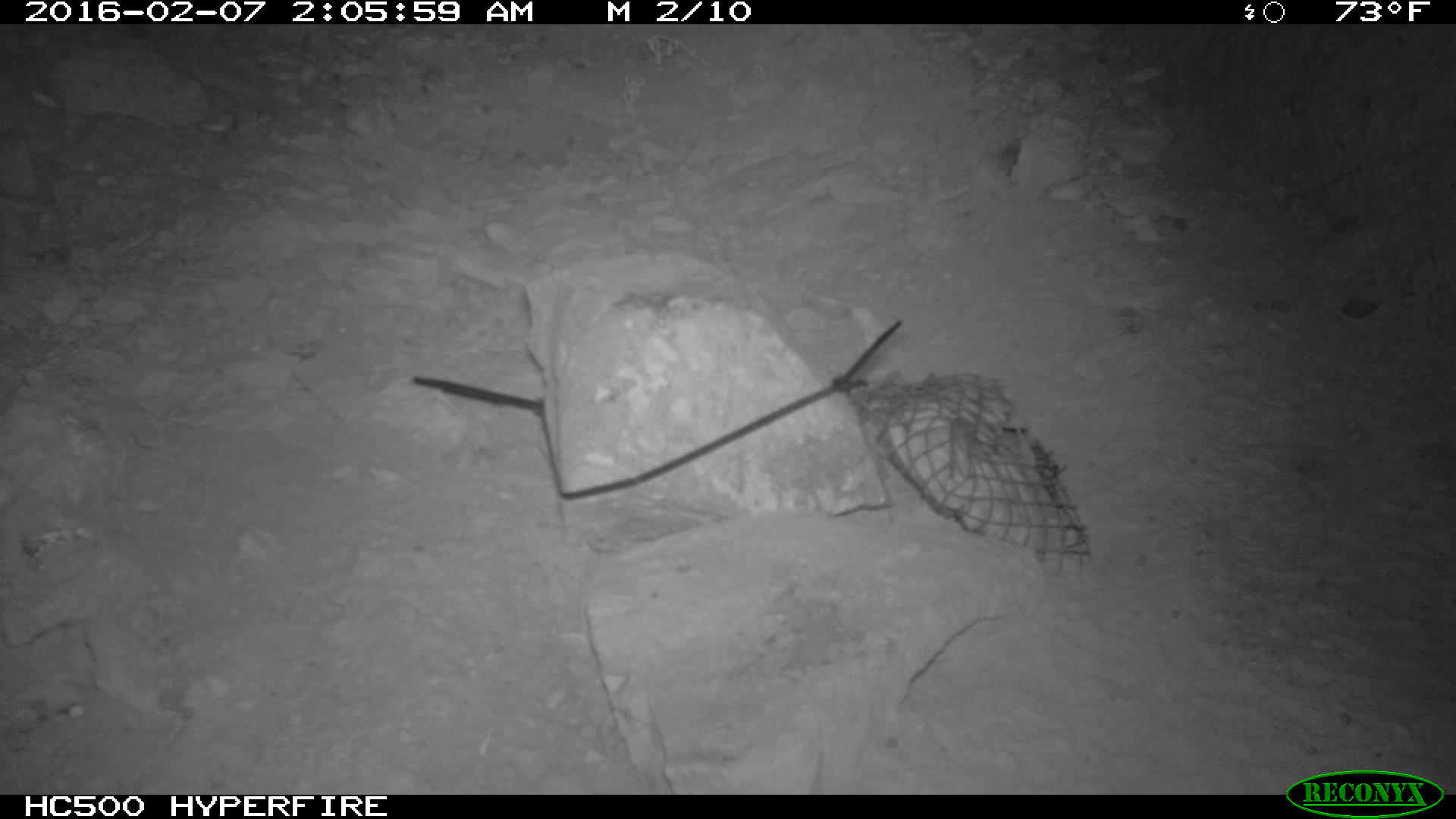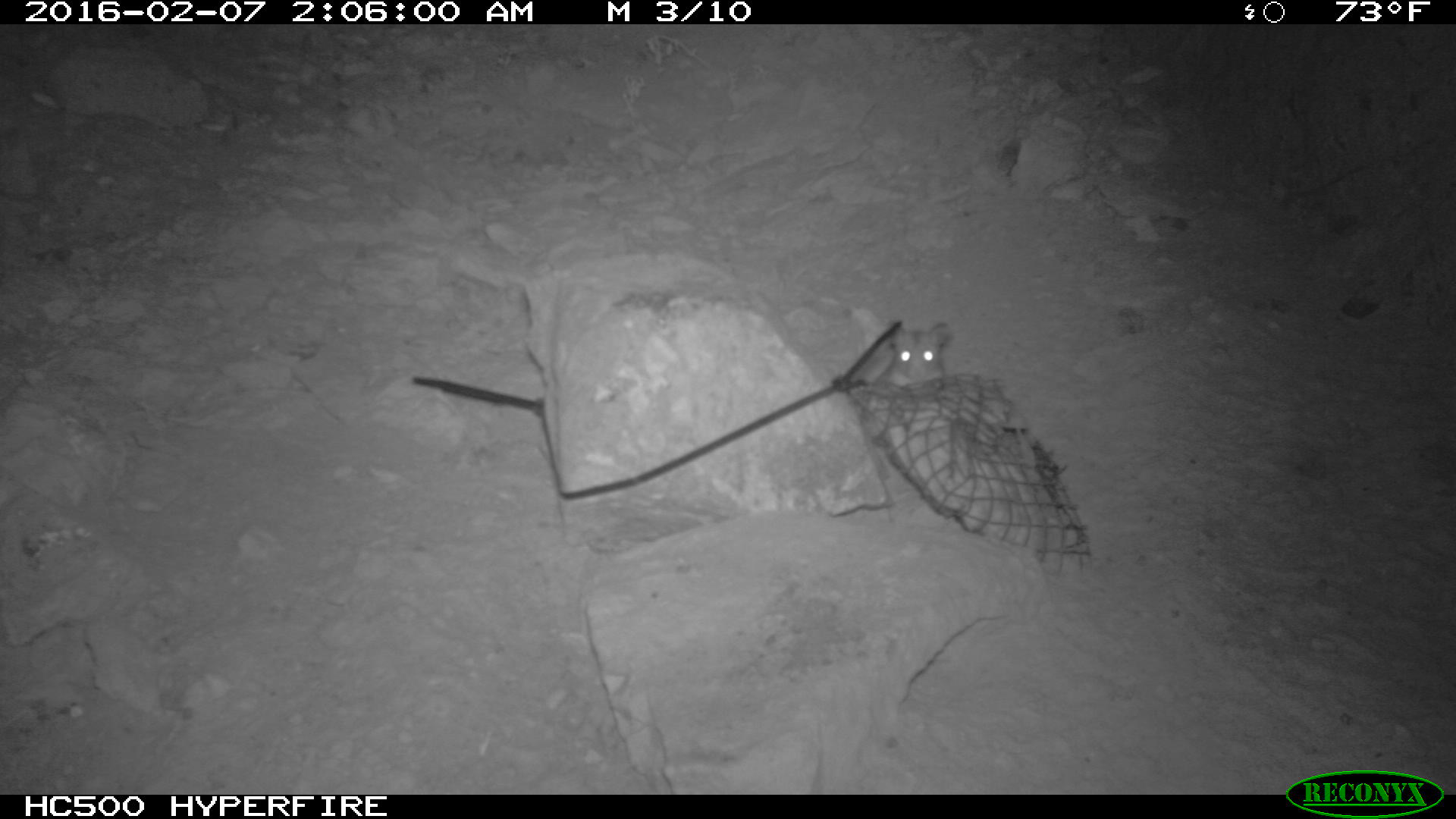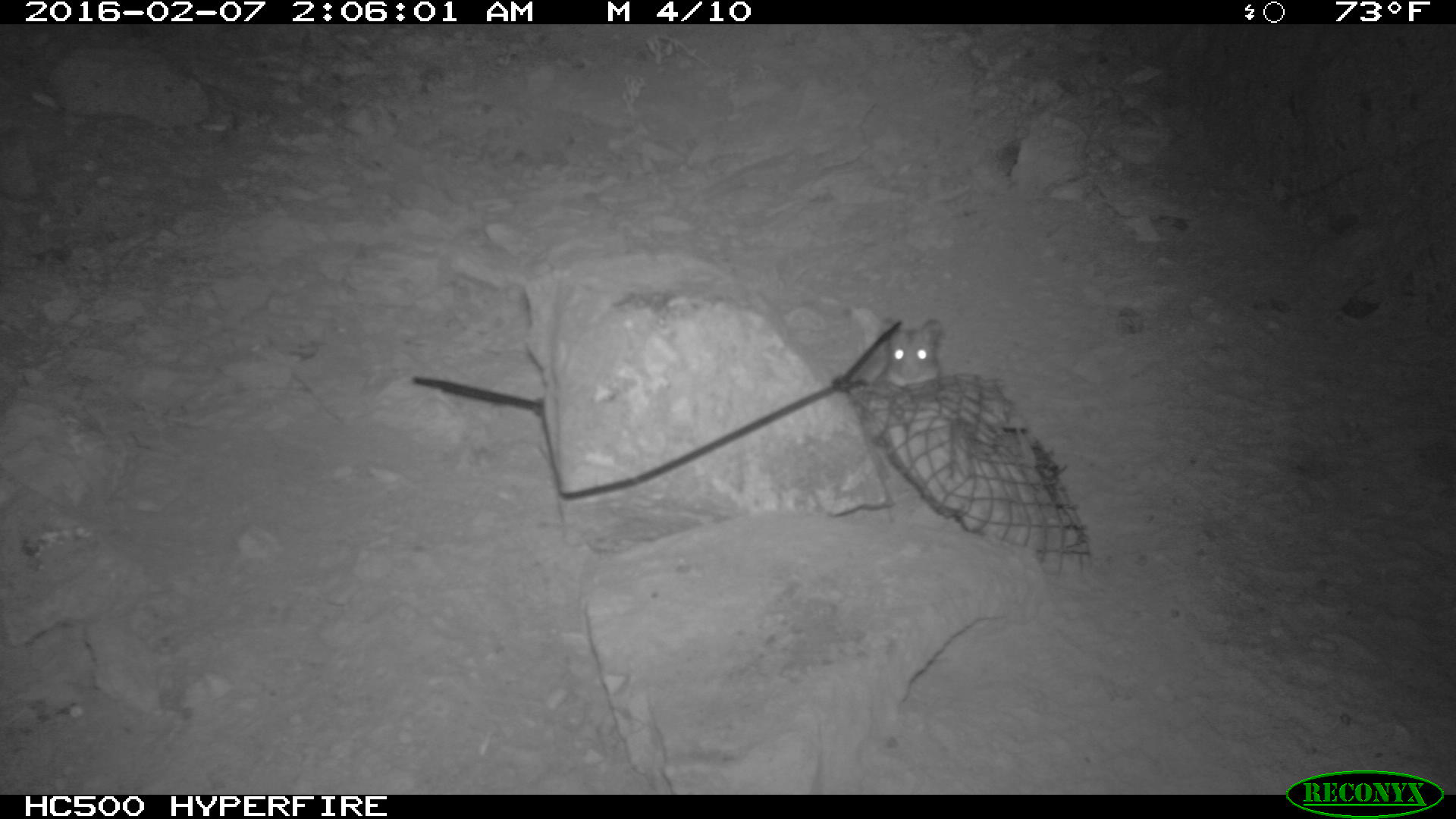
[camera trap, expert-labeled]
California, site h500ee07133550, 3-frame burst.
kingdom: Animalia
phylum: Chordata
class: Mammalia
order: Rodentia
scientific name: Rodentia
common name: rodent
Rodent (Rodentia).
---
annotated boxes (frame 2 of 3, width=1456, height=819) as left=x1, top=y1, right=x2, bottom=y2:
rodent: left=873, top=323, right=953, bottom=386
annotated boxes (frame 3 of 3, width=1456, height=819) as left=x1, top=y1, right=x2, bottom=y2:
rodent: left=873, top=315, right=945, bottom=386